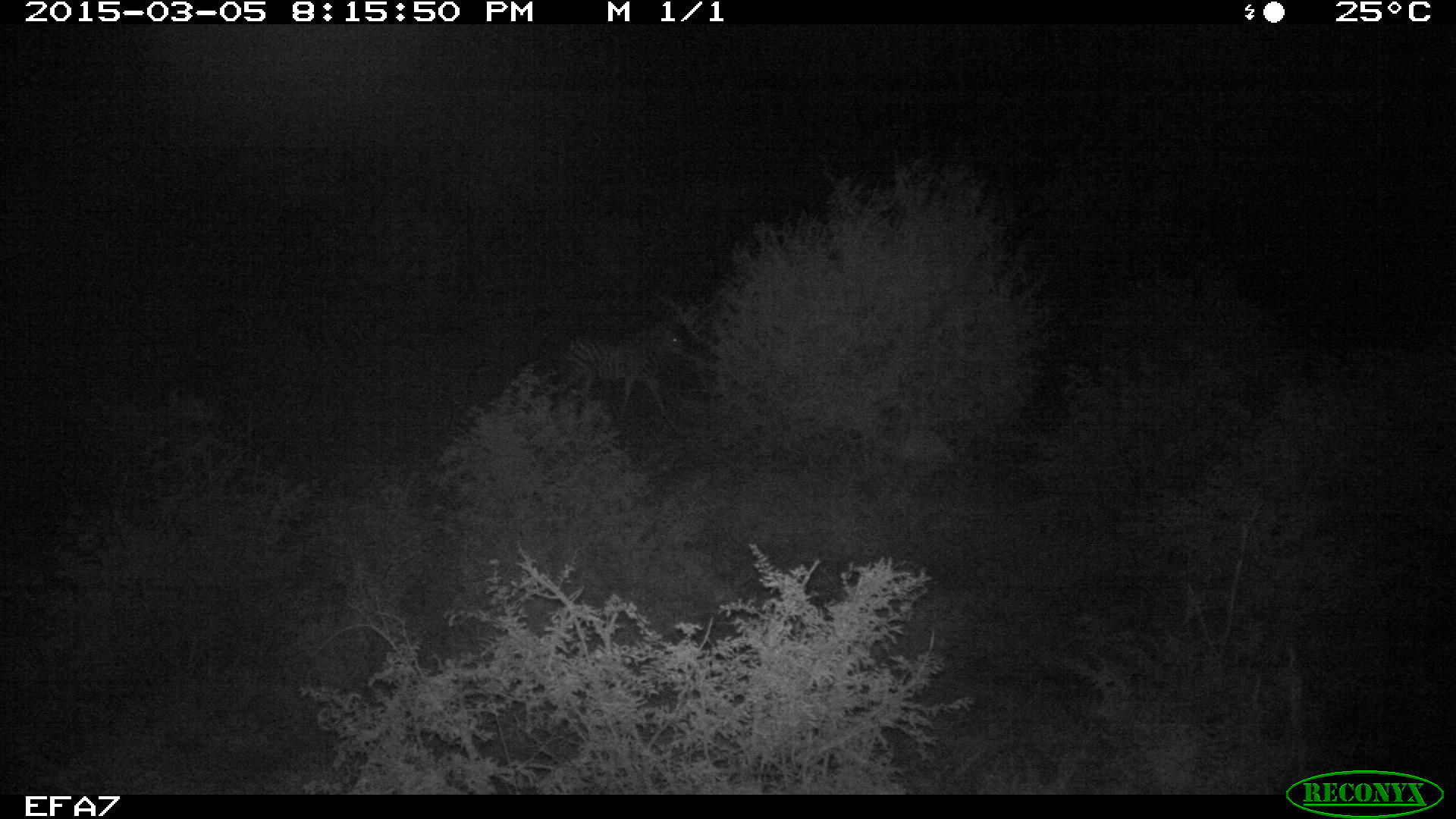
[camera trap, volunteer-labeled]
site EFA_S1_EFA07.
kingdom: Animalia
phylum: Chordata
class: Mammalia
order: Perissodactyla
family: Equidae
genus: Equus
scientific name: Equus quagga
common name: plains zebra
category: zebraplains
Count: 1.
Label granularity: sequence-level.